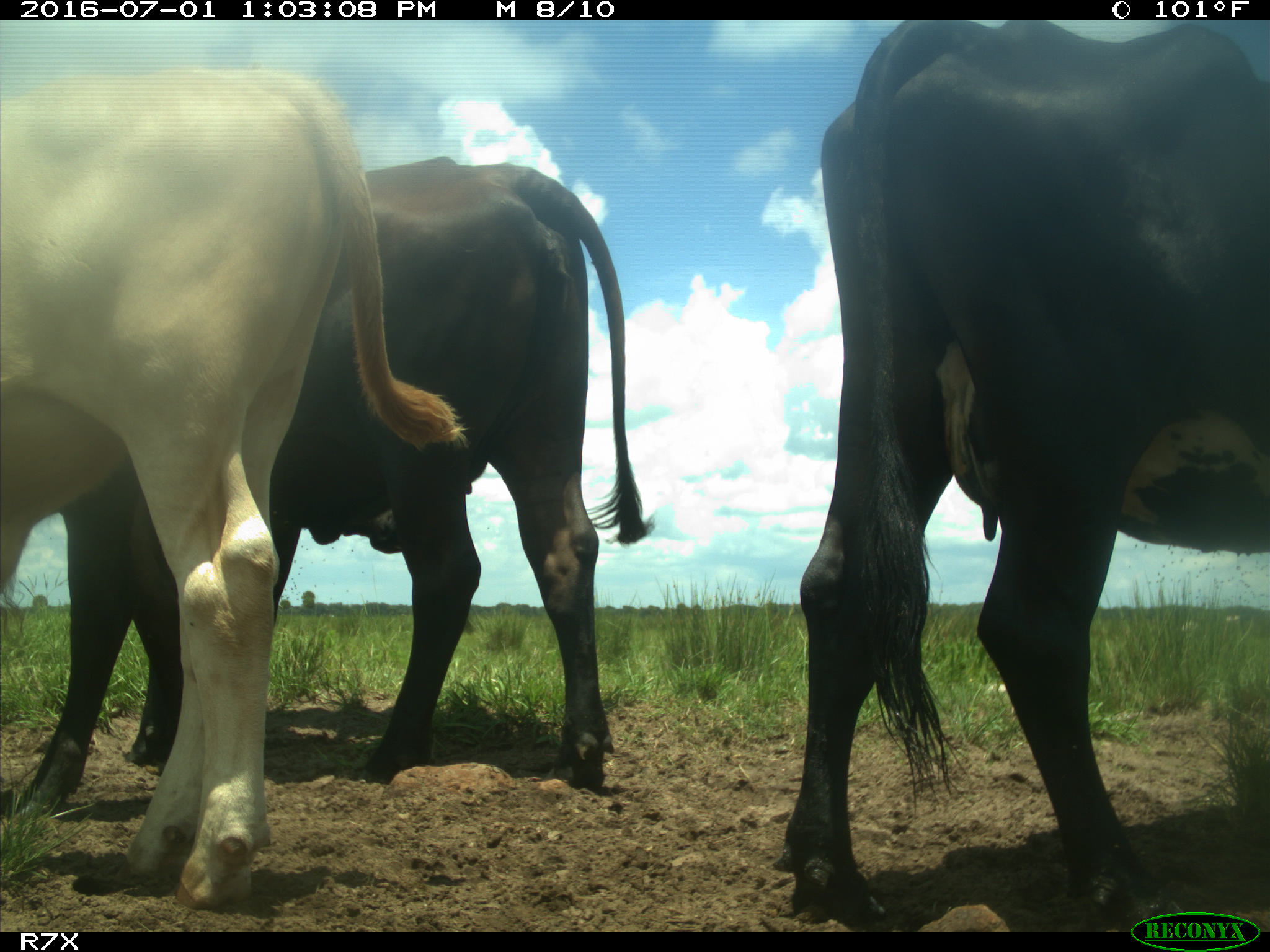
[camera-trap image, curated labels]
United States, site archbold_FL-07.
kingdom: Animalia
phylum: Chordata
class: Mammalia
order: Artiodactyla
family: Bovidae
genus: Bos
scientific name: Bos taurus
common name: domestic cow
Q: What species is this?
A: Bos taurus (domestic cow).